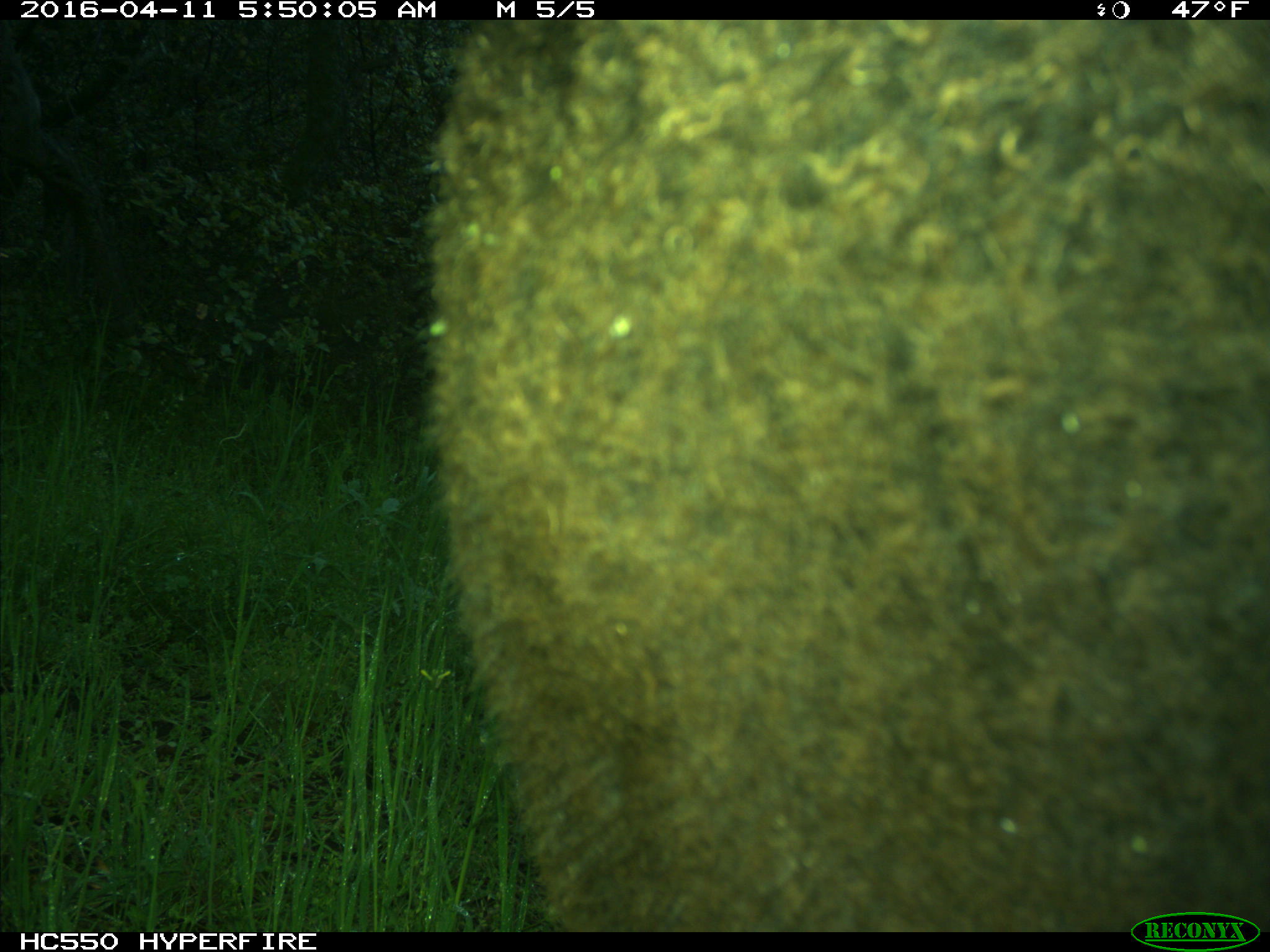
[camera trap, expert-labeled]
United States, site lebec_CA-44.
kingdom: Animalia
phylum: Chordata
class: Mammalia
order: Artiodactyla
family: Bovidae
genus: Bos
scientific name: Bos taurus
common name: domestic cow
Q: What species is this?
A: Bos taurus (domestic cow).